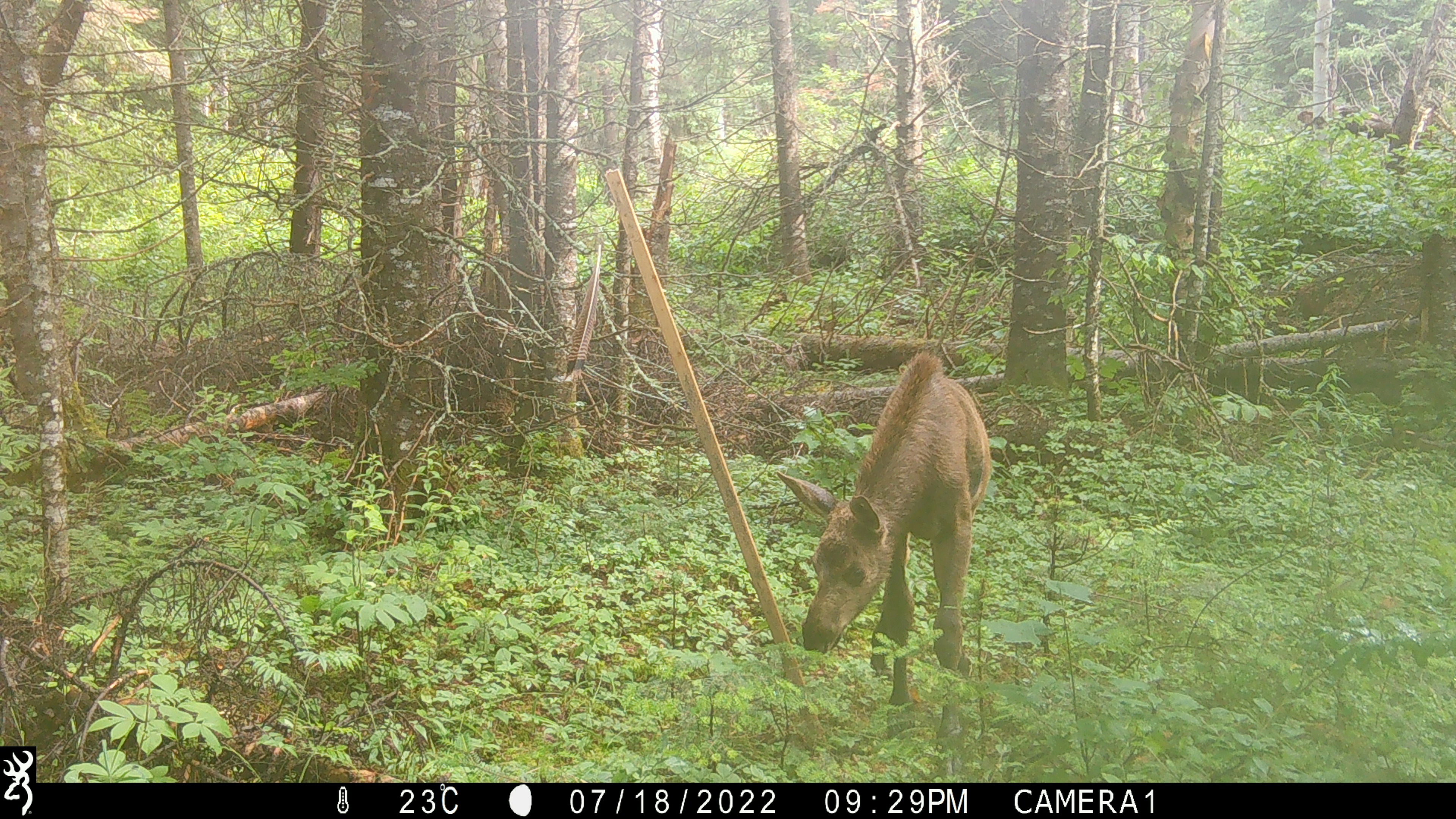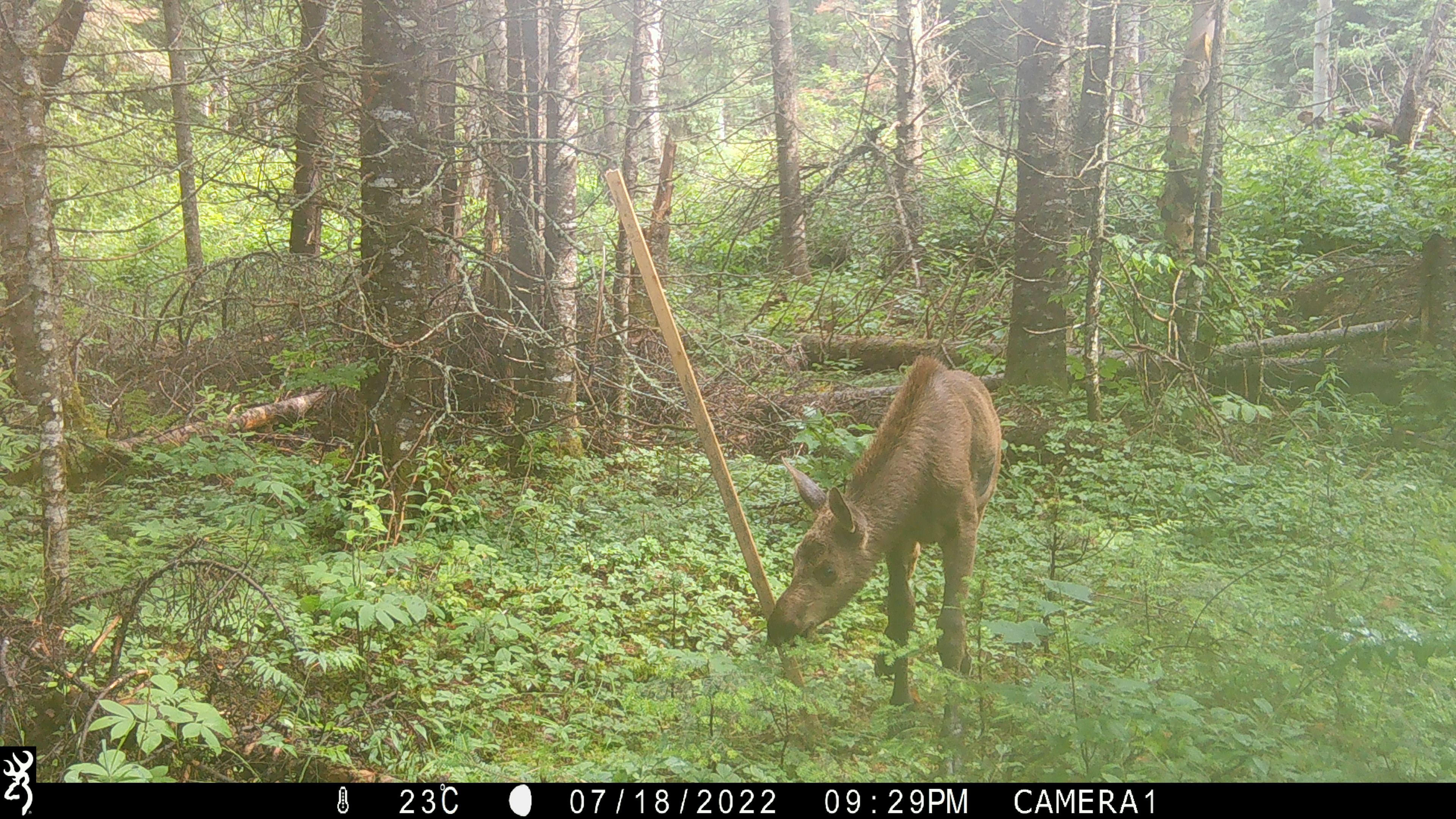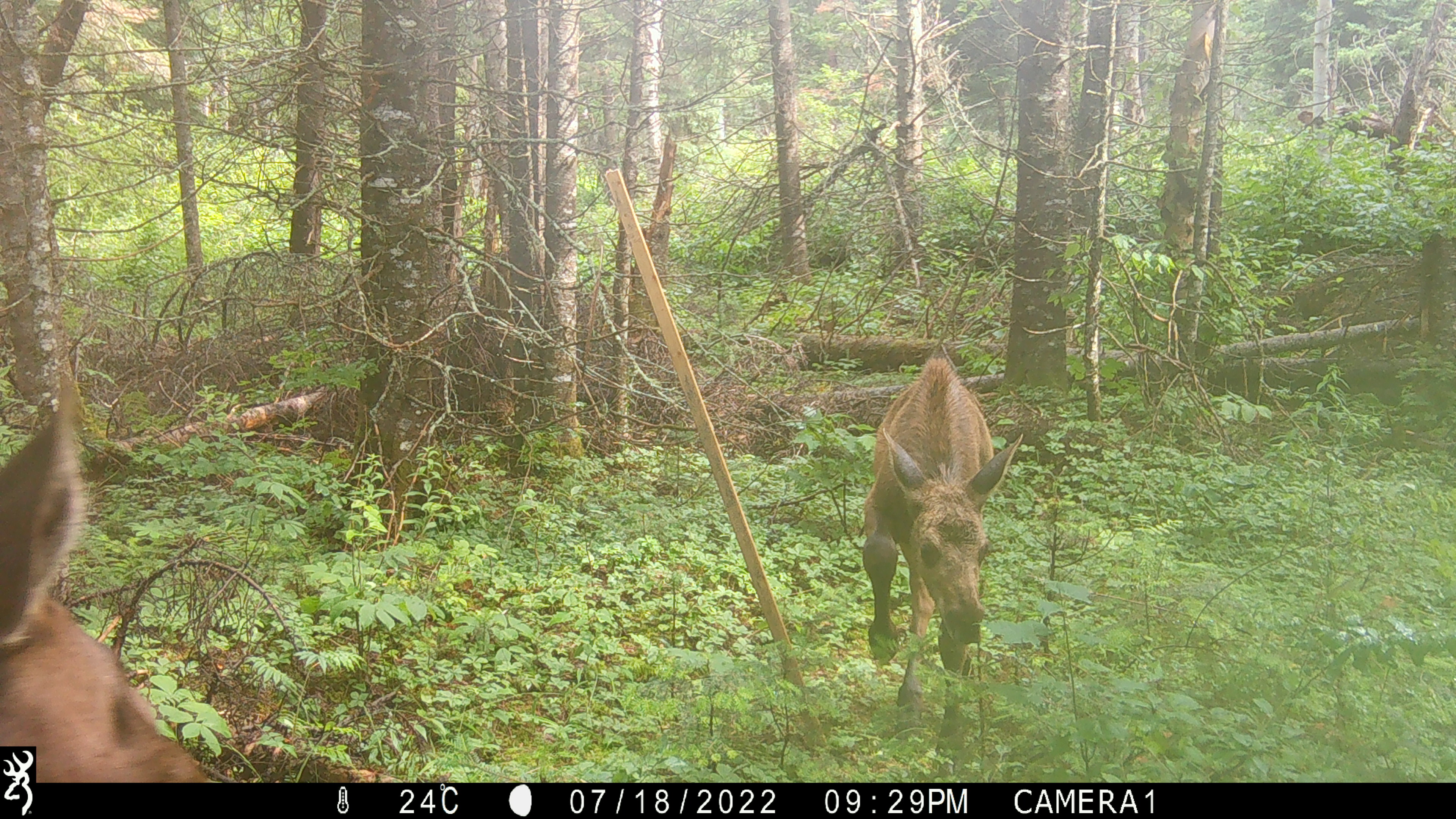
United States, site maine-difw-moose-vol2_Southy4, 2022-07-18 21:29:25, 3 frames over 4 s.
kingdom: Animalia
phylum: Chordata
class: Mammalia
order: Artiodactyla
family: Cervidae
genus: Alces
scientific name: Alces alces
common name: moose